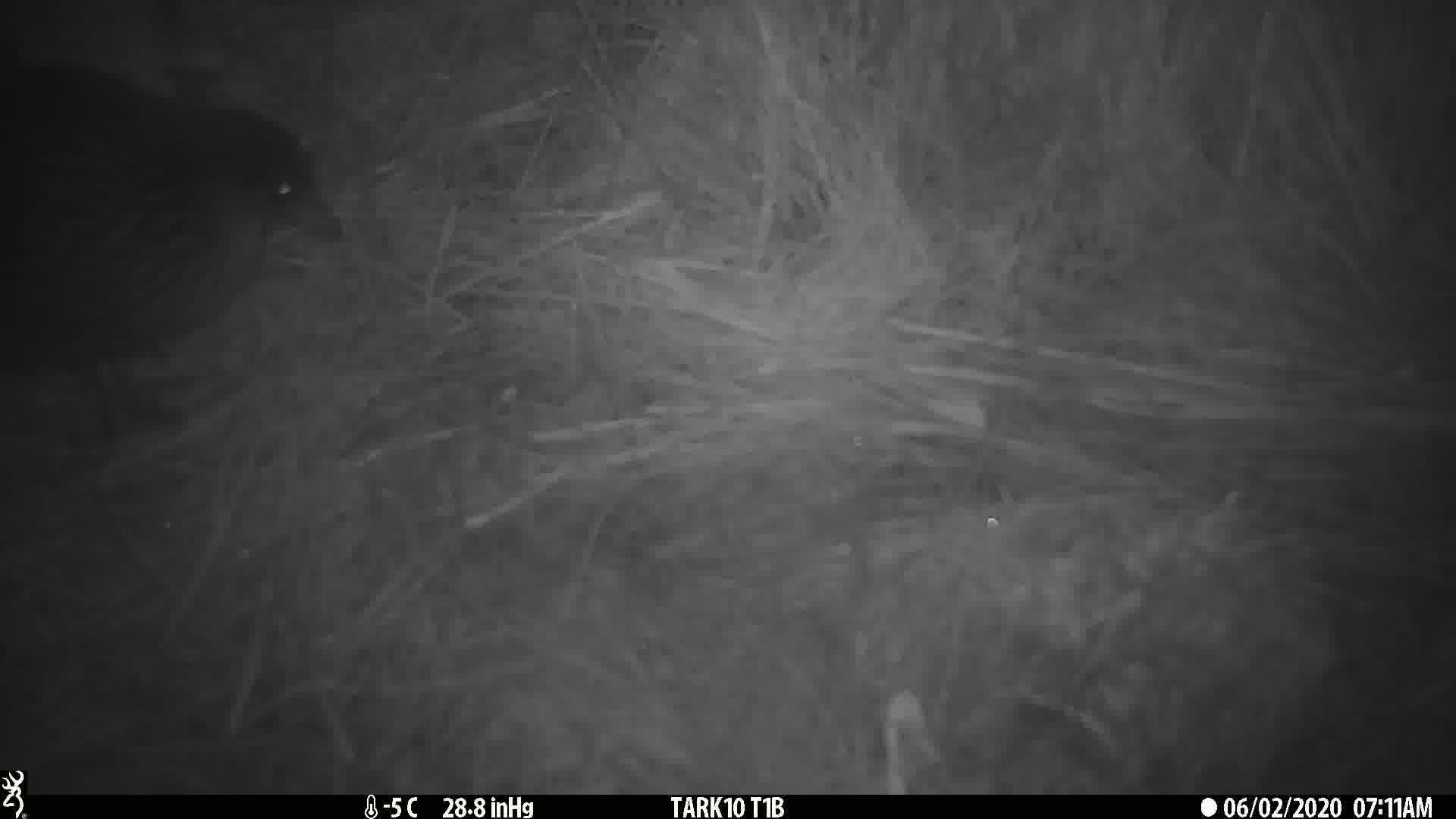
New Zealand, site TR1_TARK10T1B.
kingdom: Animalia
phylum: Chordata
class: Aves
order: Gruiformes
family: Rallidae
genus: Gallirallus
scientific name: Gallirallus australis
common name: weka